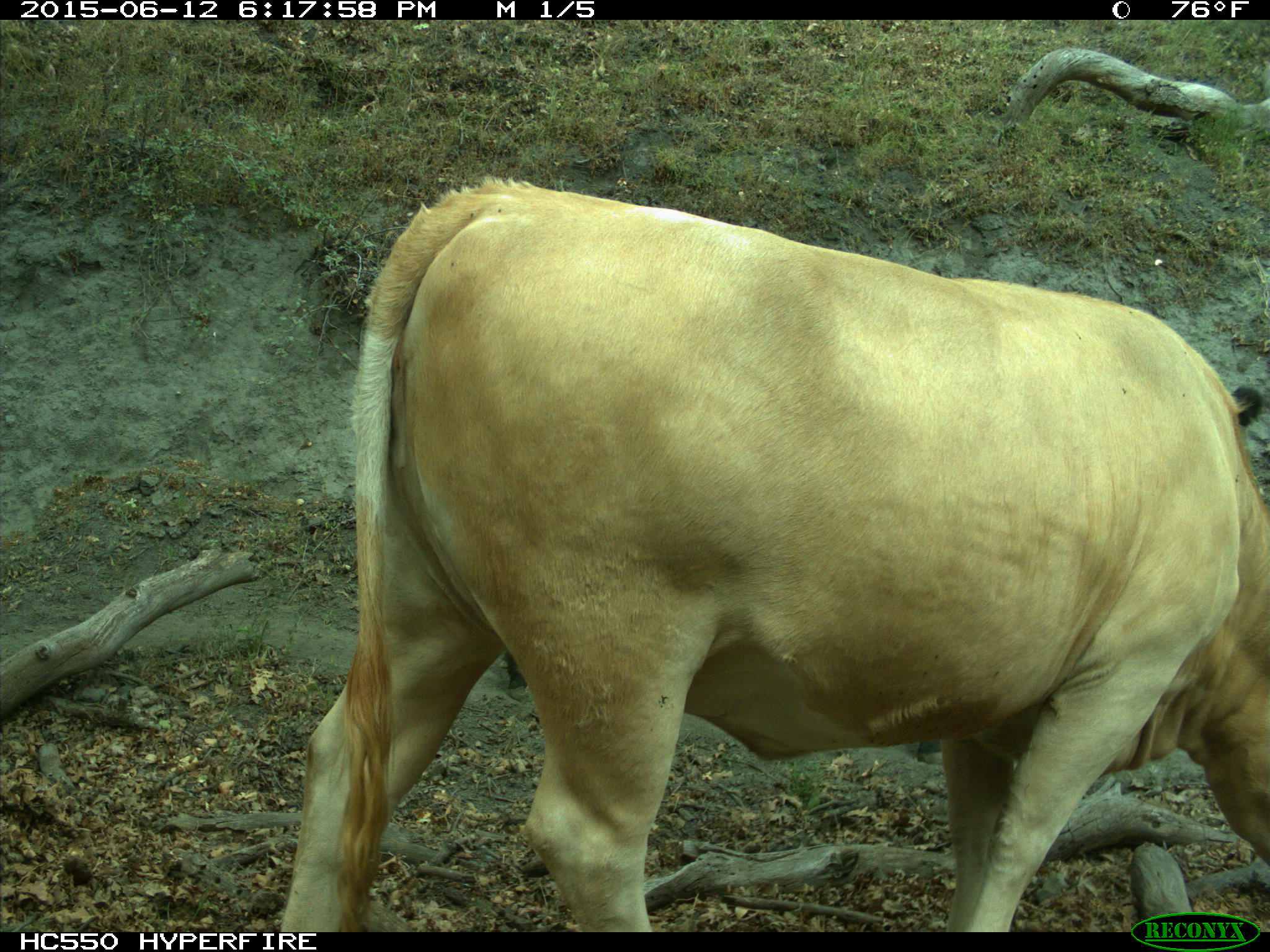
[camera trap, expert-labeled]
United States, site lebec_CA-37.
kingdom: Animalia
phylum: Chordata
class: Mammalia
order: Artiodactyla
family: Bovidae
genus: Bos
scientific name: Bos taurus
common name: domestic cow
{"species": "Bos taurus (domestic cow)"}